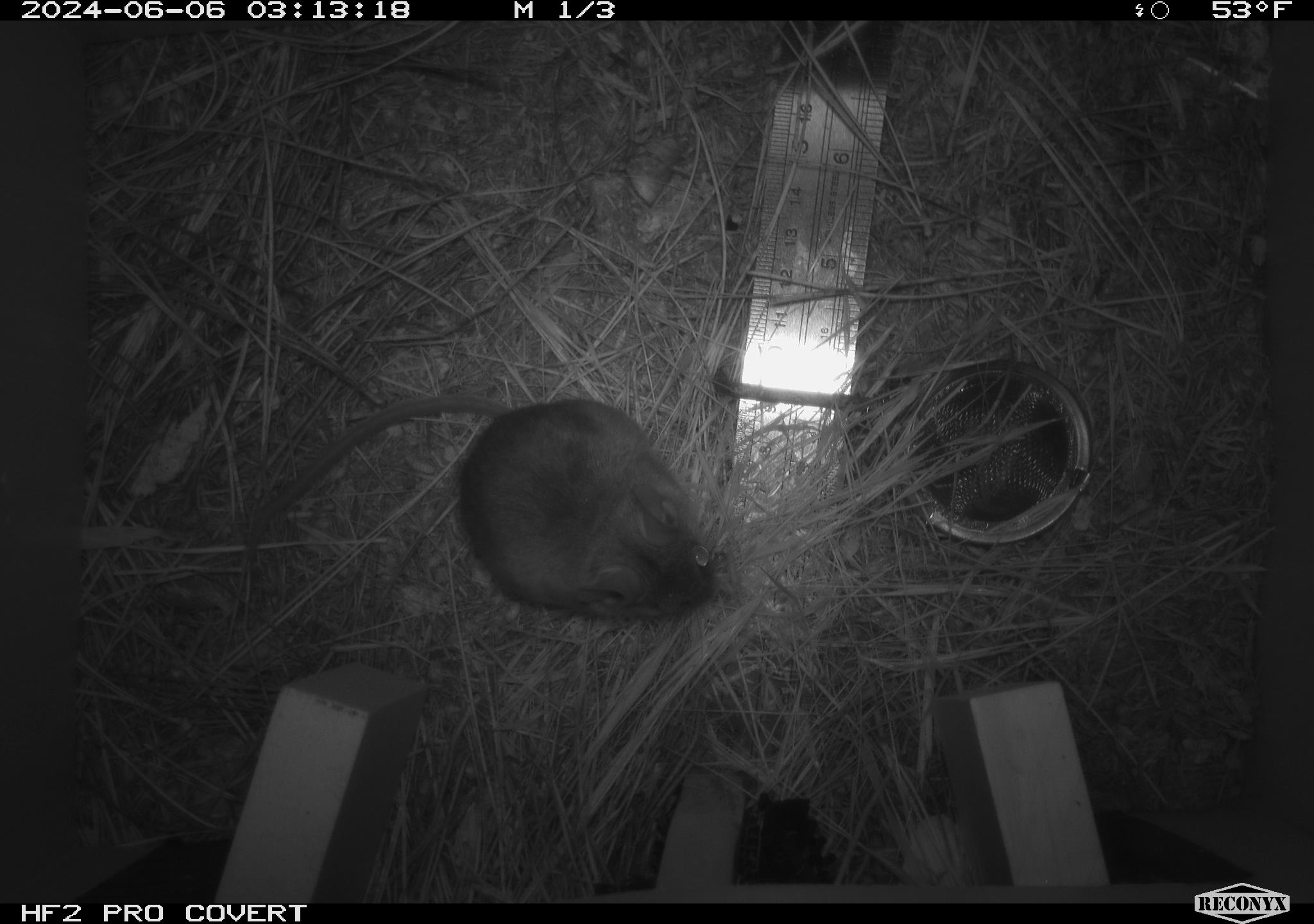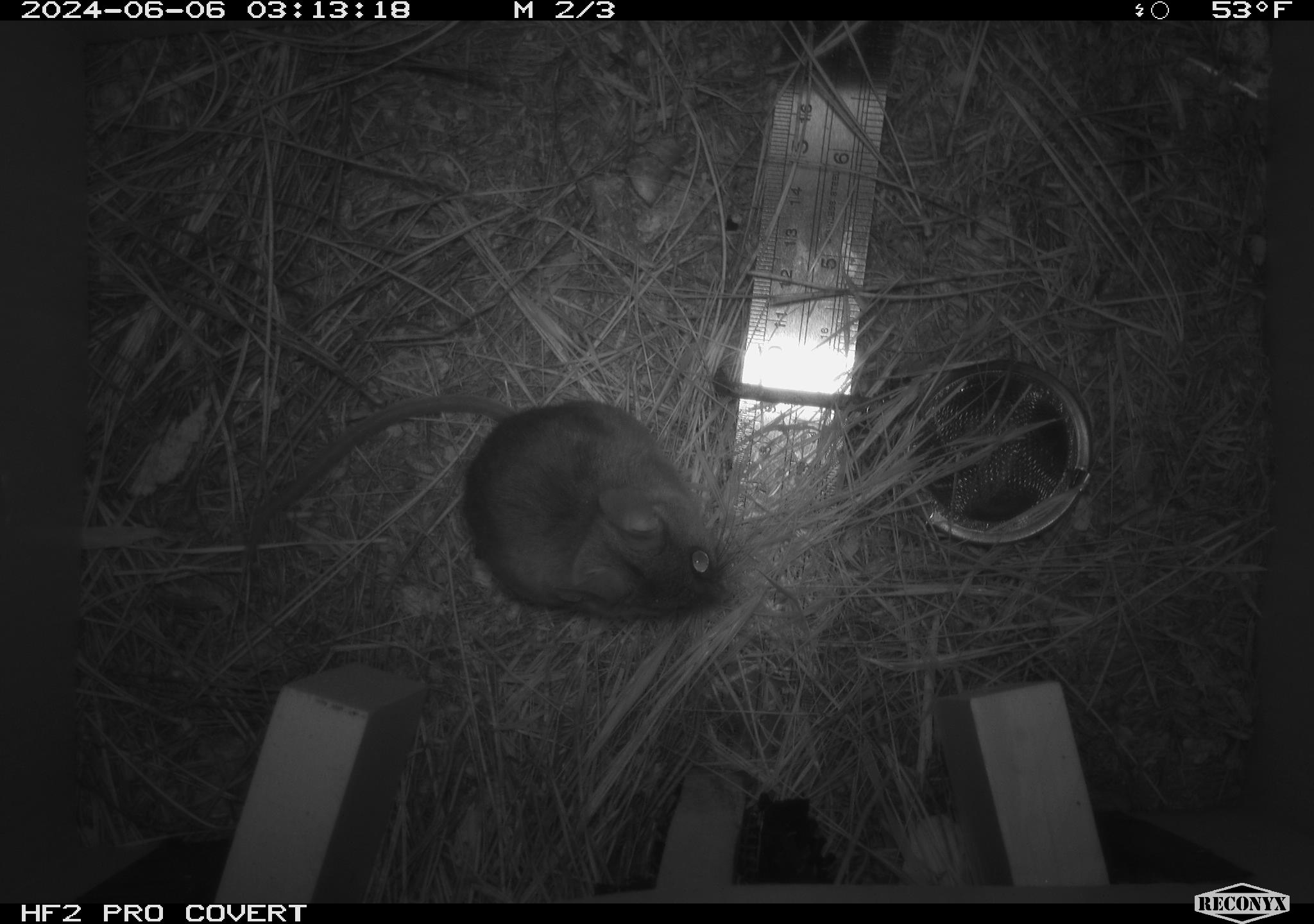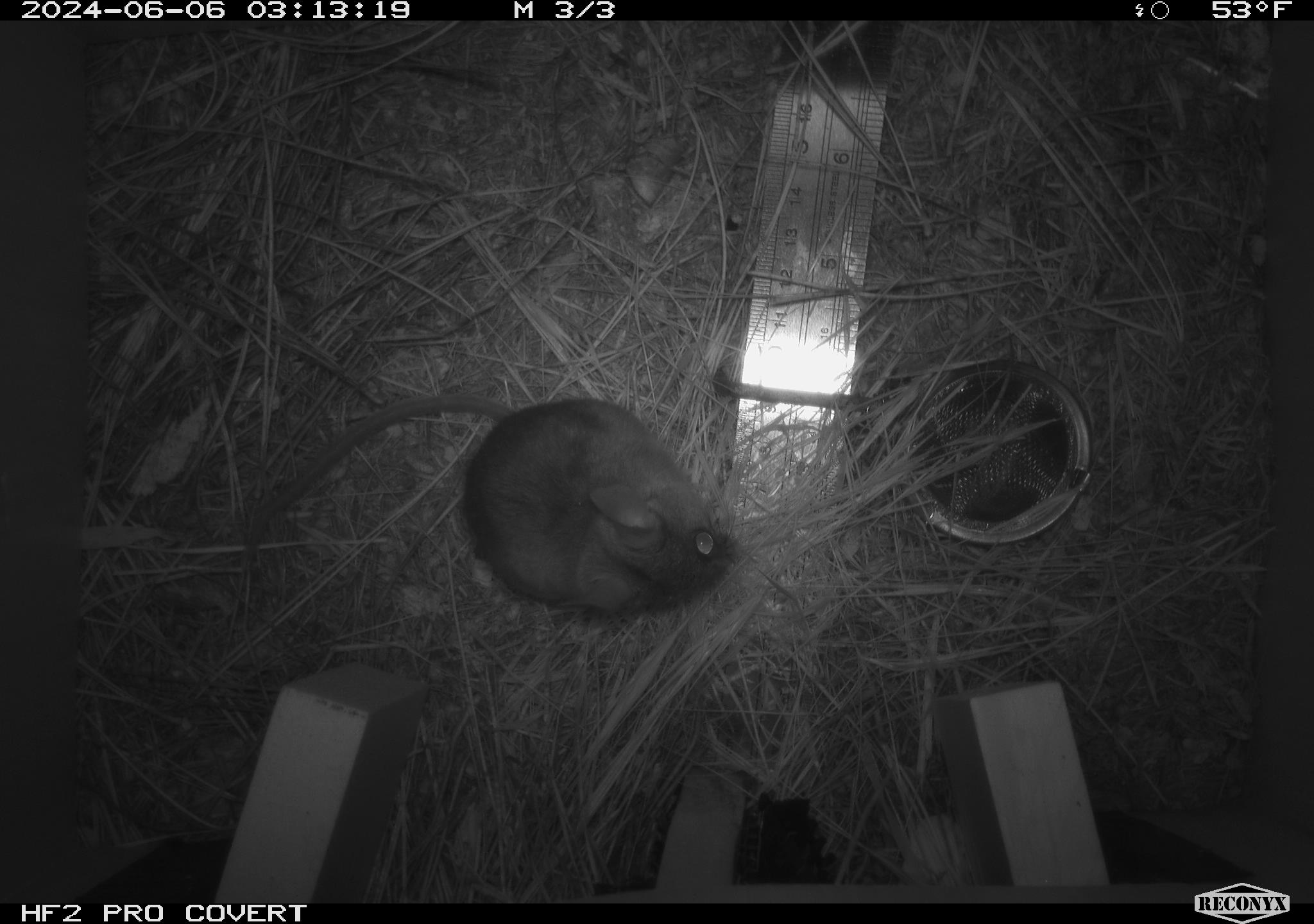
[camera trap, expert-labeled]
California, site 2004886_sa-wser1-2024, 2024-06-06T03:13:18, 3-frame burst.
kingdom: Animalia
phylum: Chordata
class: Mammalia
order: Rodentia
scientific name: Rodentia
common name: mouse species